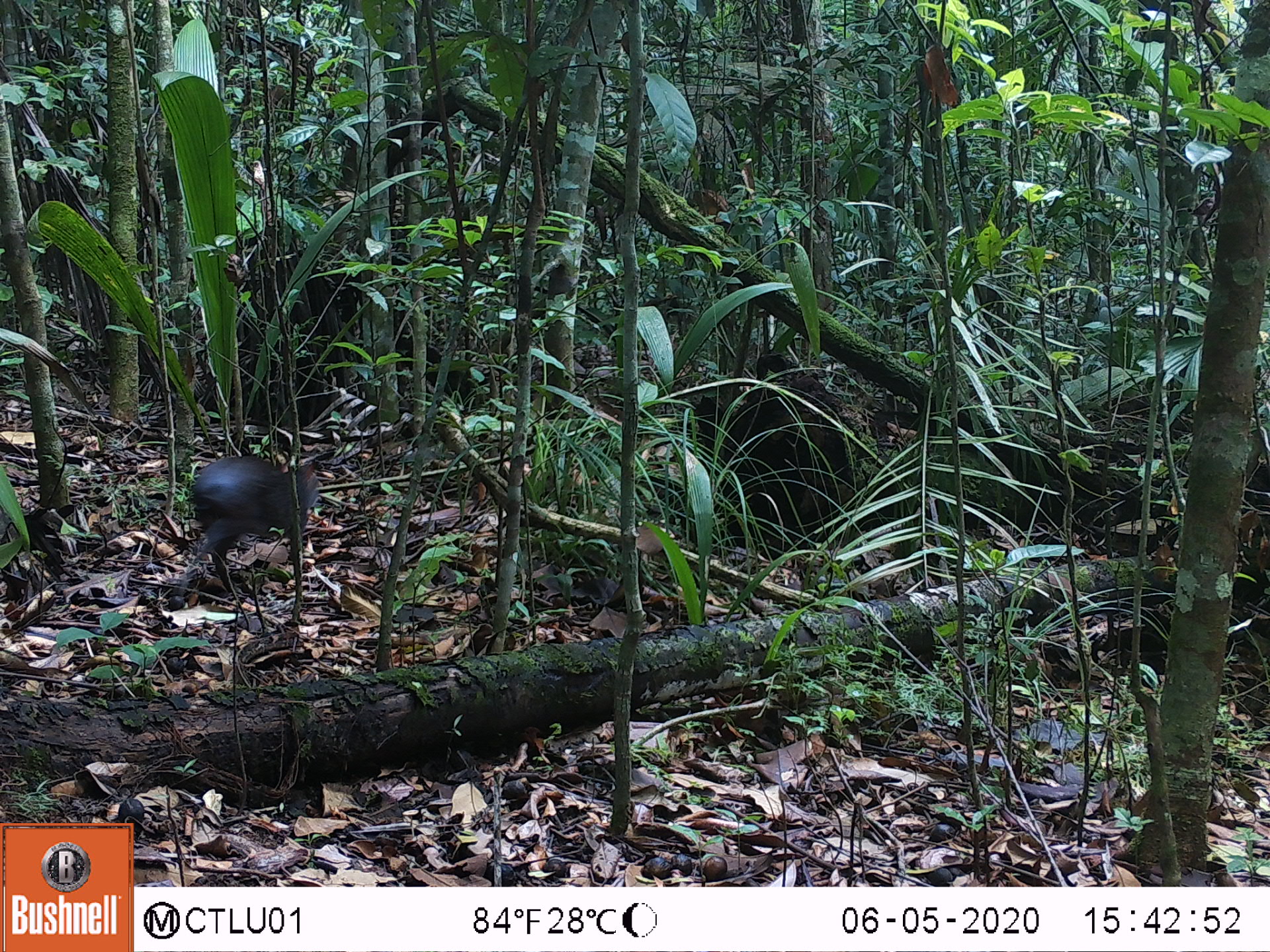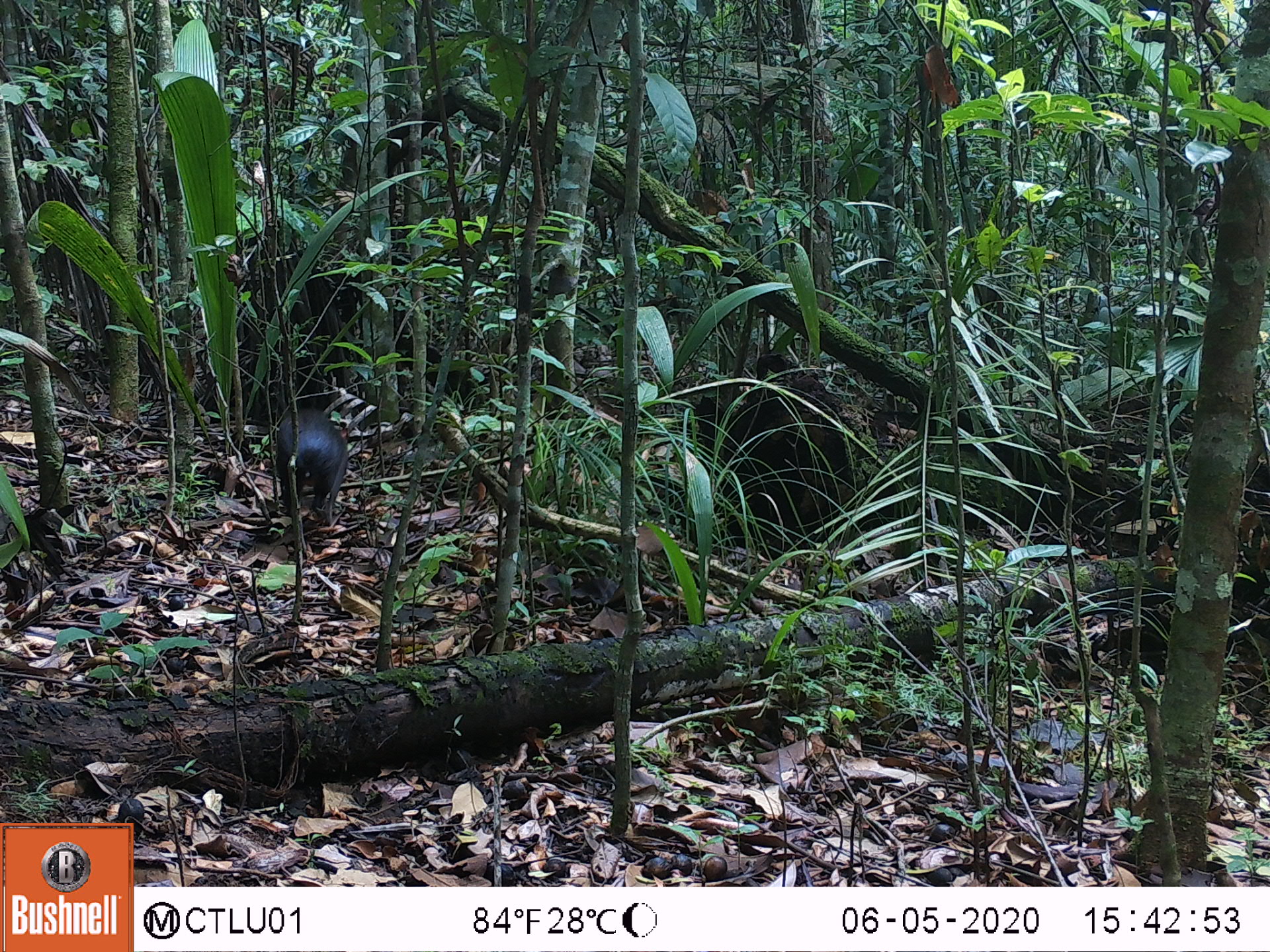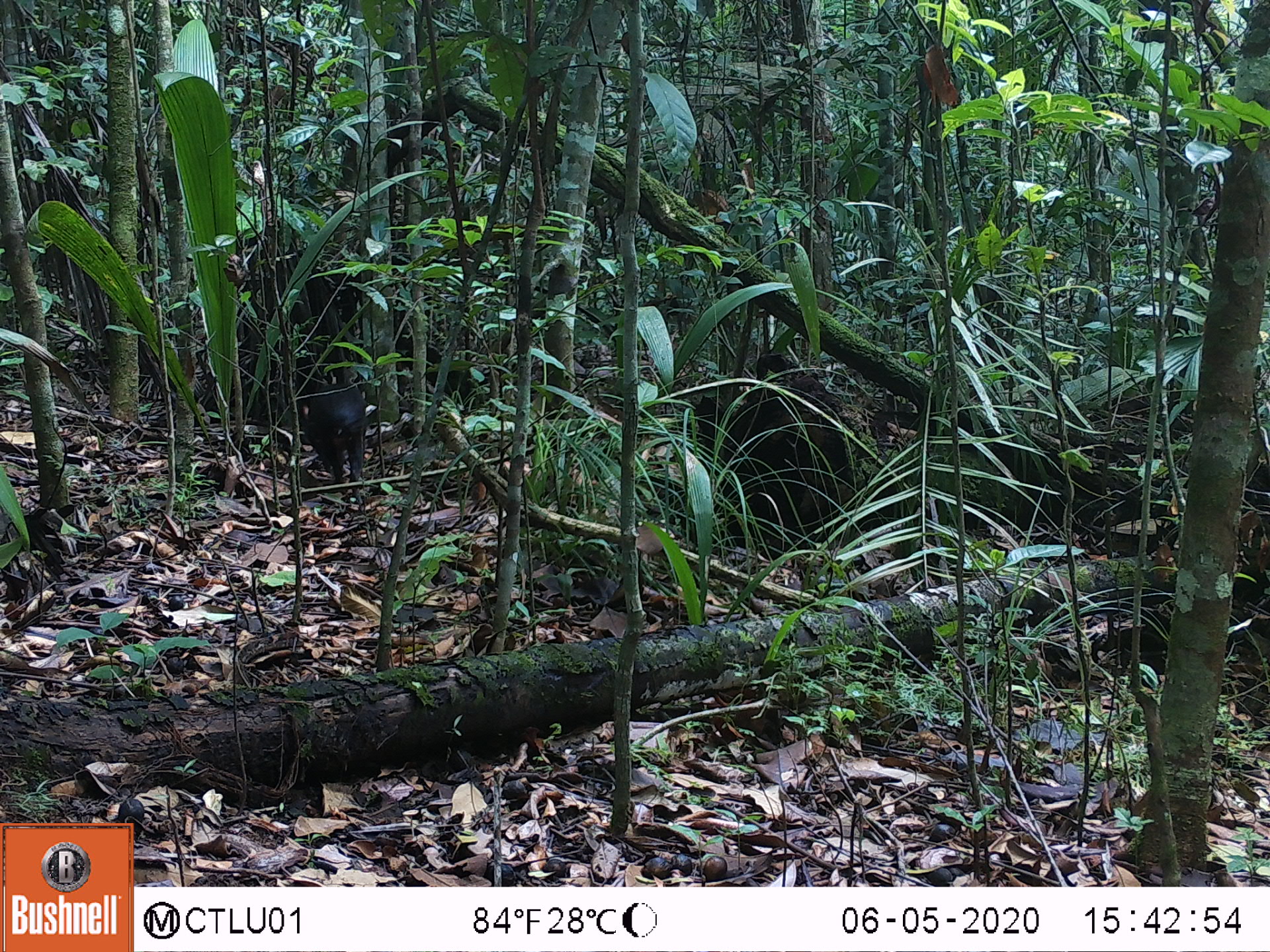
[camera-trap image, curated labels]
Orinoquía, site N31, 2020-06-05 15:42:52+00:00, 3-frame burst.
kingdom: Animalia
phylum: Chordata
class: Mammalia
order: Rodentia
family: Dasyproctidae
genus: Dasyprocta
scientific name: Dasyprocta fuliginosa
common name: black agouti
Black agouti (Dasyprocta fuliginosa).